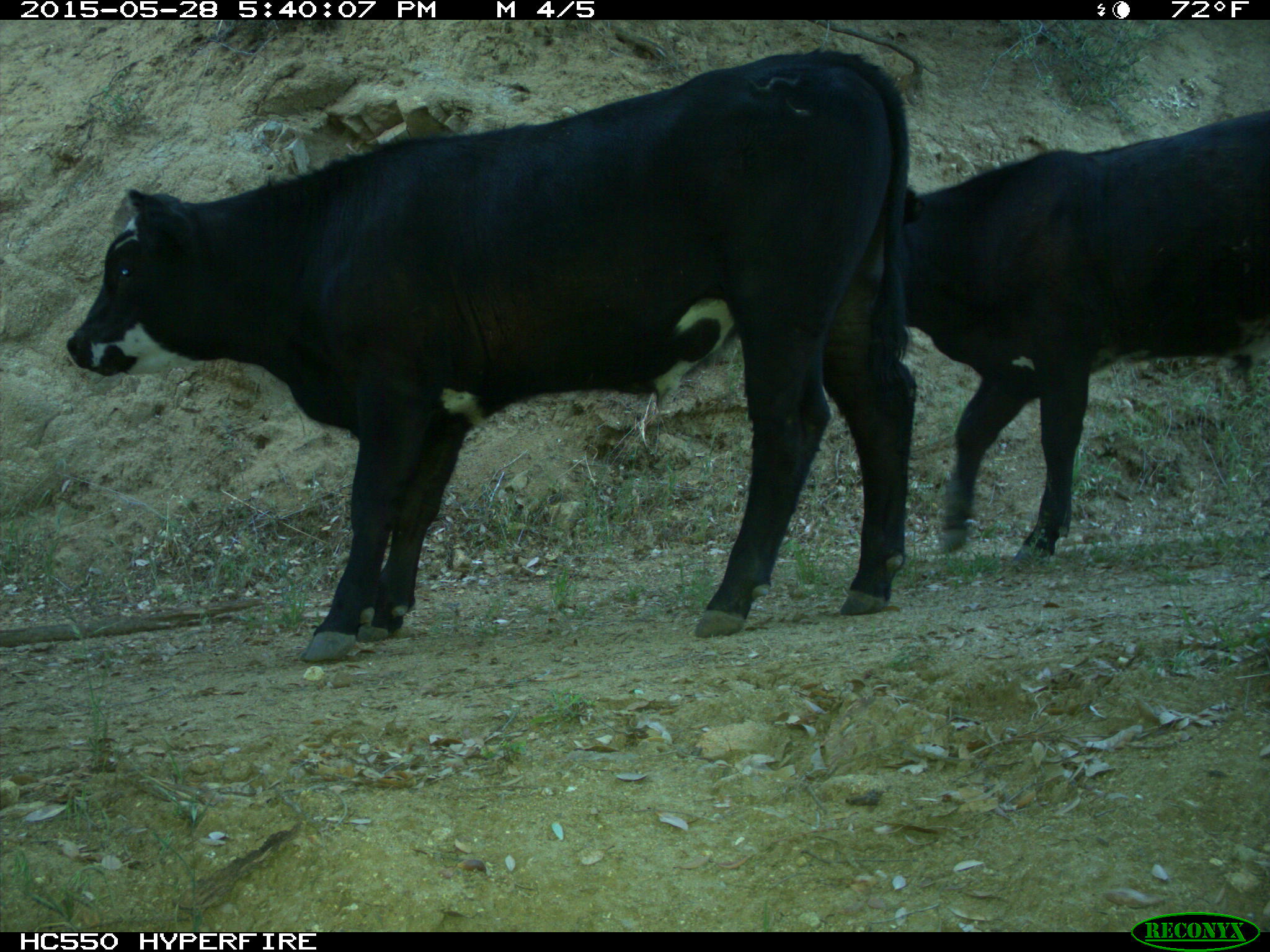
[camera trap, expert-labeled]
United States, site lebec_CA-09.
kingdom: Animalia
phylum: Chordata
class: Mammalia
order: Artiodactyla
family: Bovidae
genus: Bos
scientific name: Bos taurus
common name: domestic cow